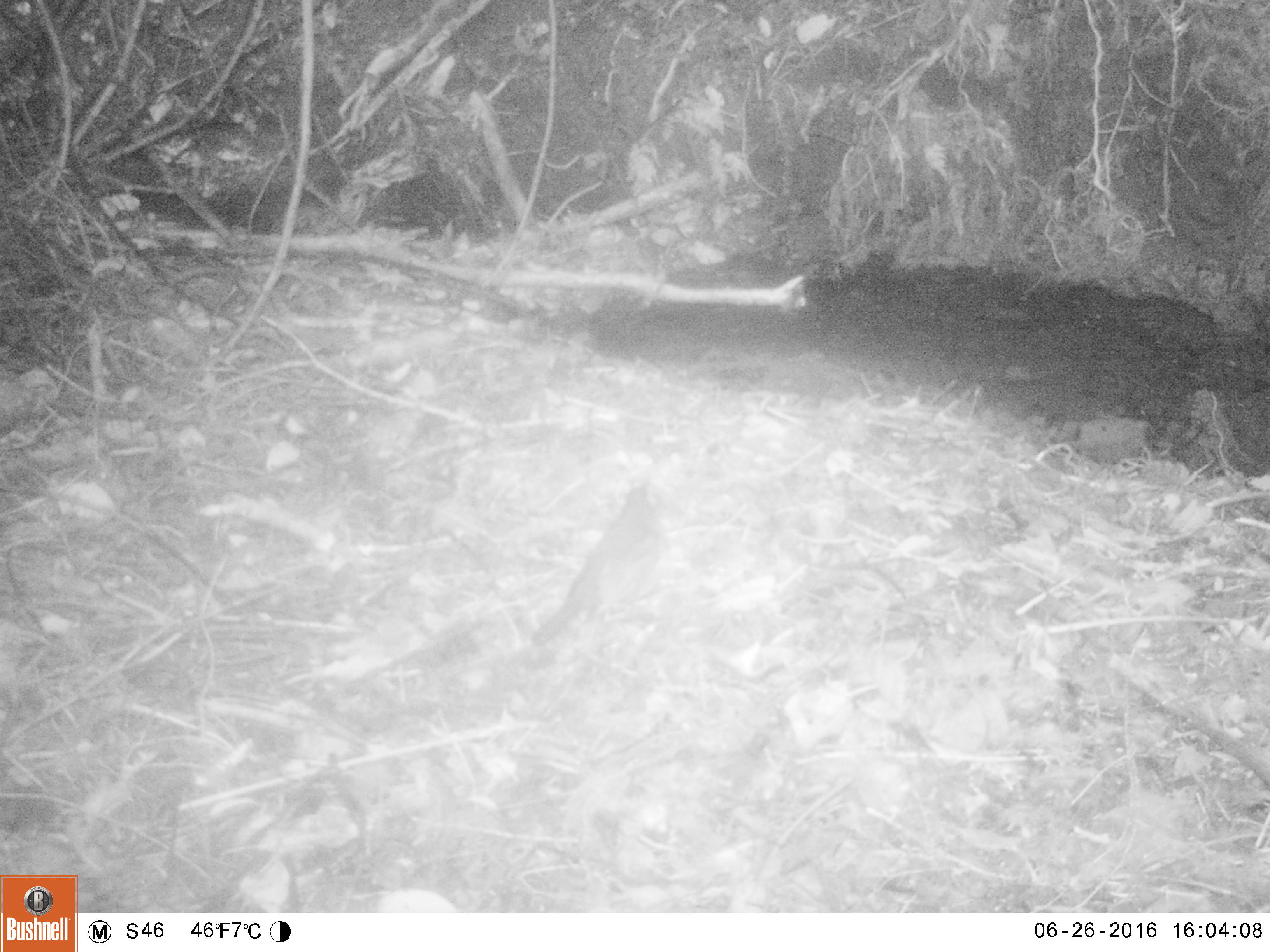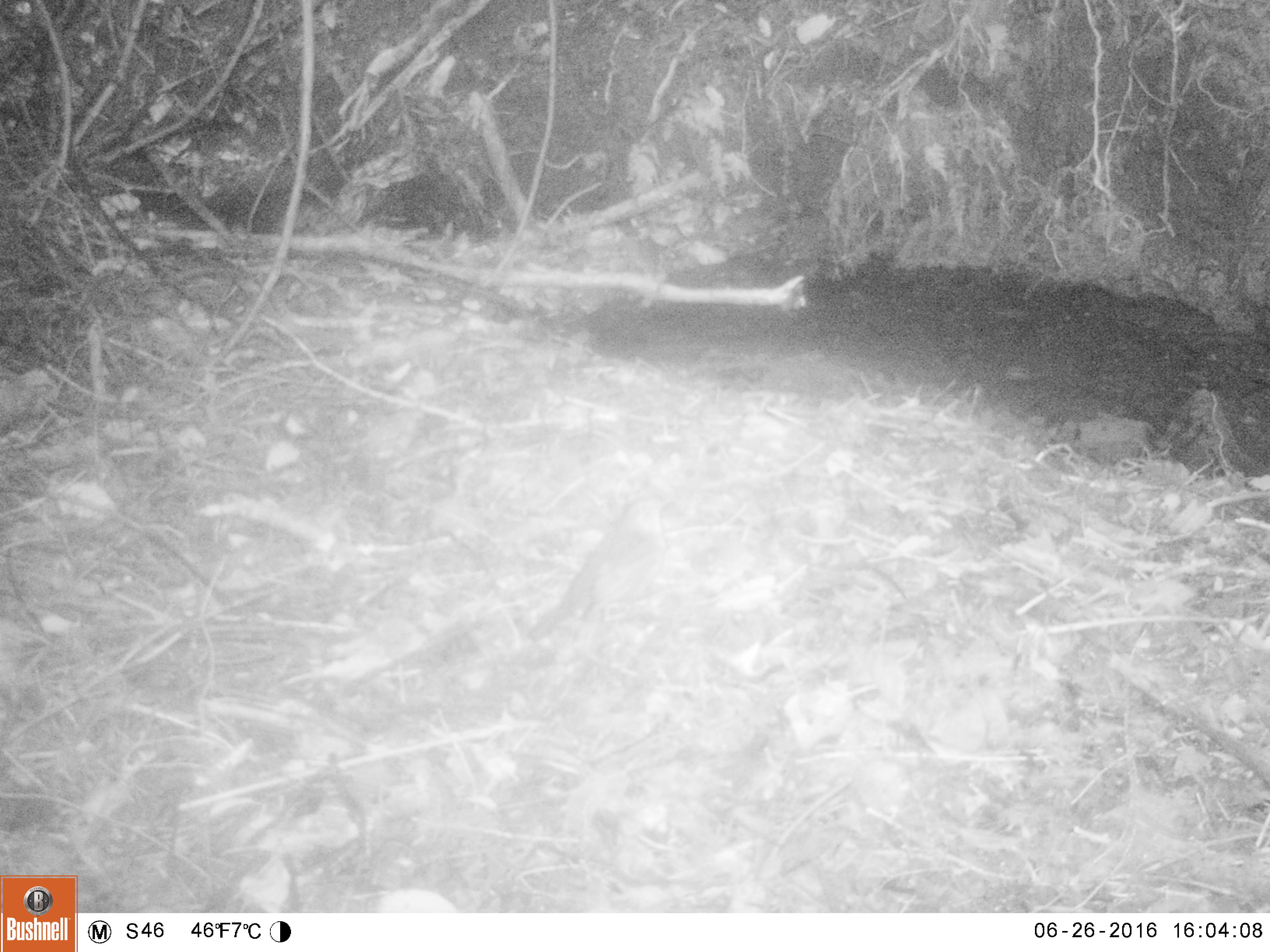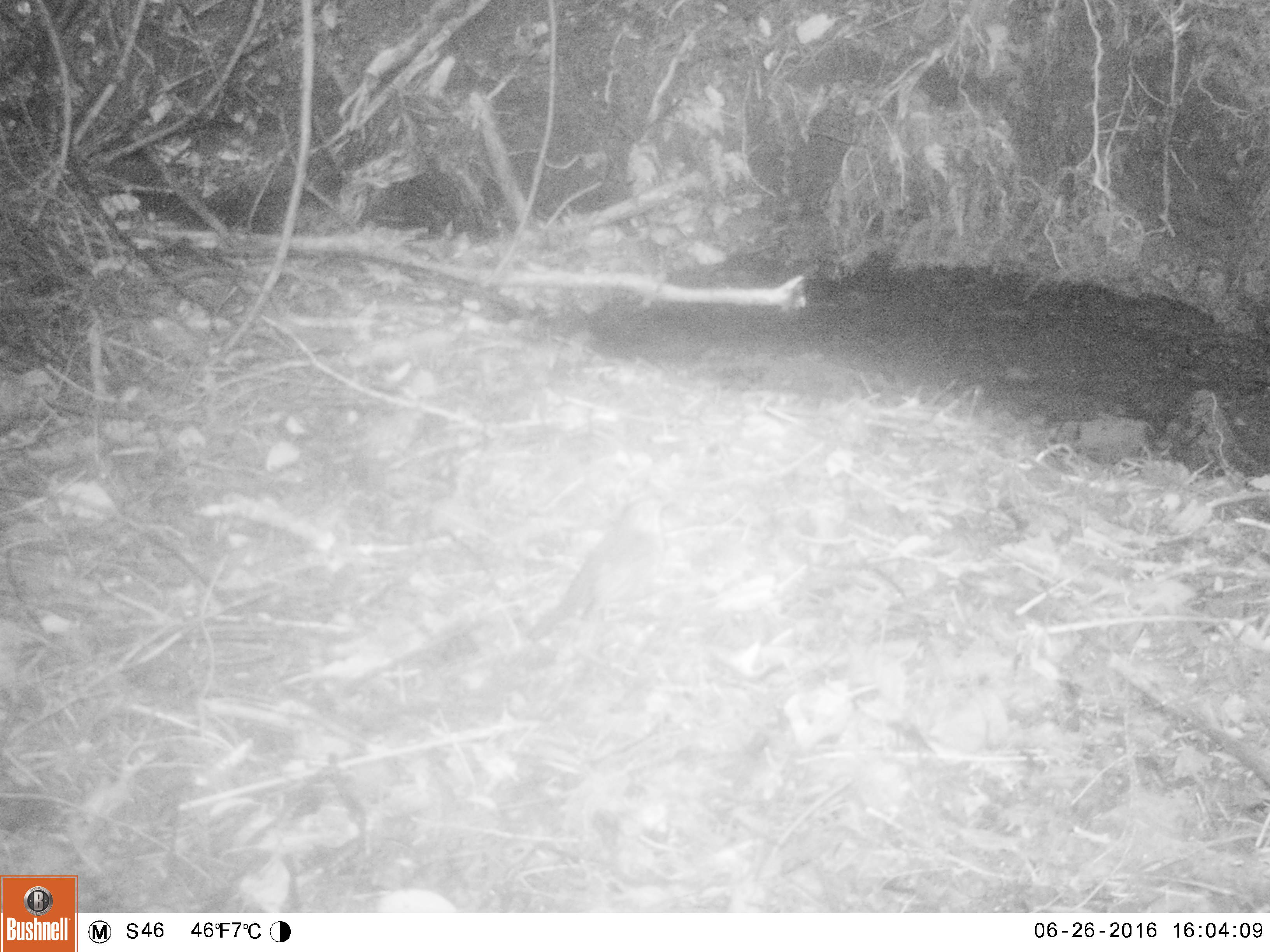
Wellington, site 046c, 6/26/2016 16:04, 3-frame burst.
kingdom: Animalia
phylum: Chordata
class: Aves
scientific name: Aves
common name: bird